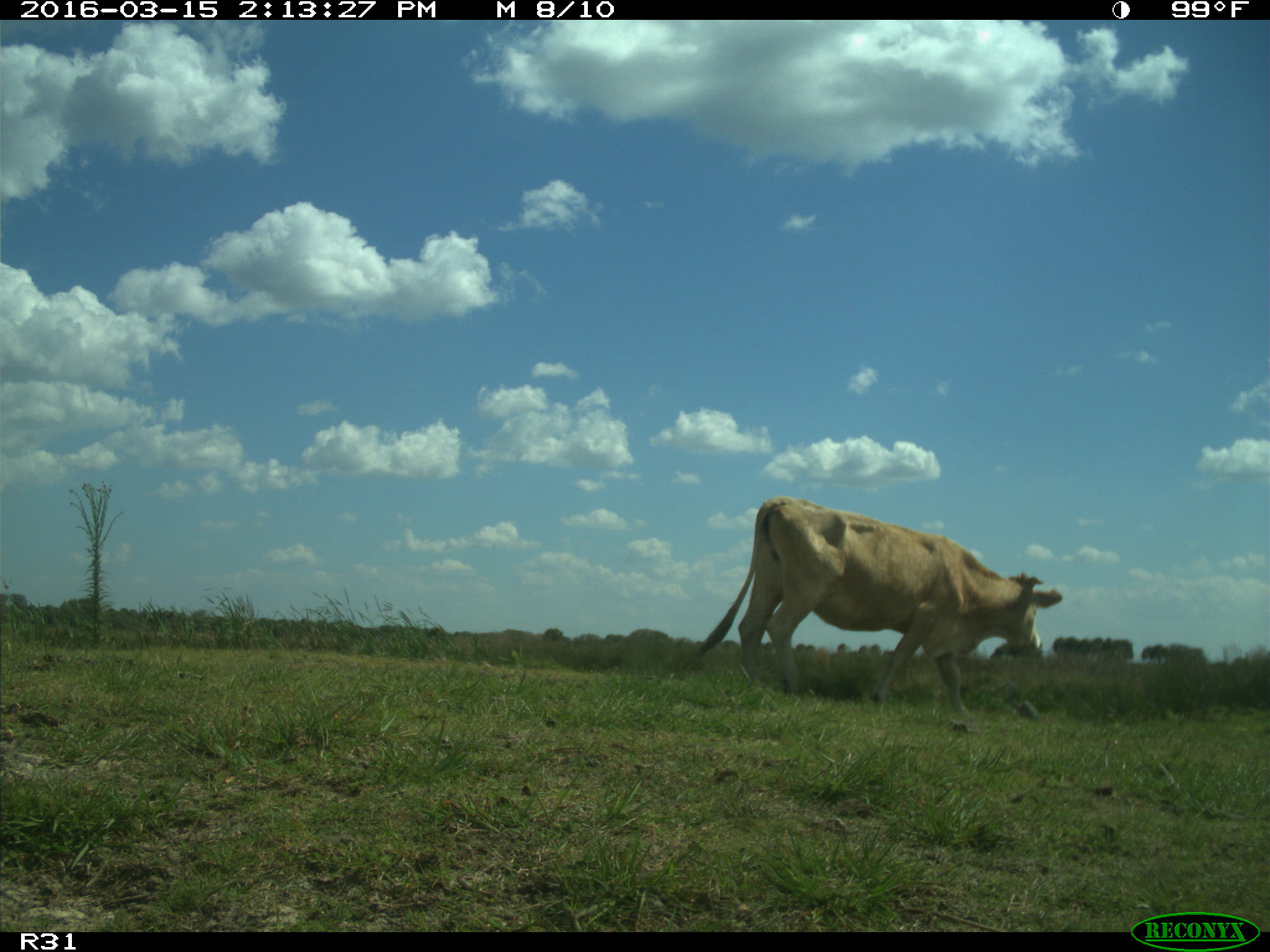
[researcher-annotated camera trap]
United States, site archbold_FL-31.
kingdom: Animalia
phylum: Chordata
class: Mammalia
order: Artiodactyla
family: Bovidae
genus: Bos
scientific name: Bos taurus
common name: domestic cow